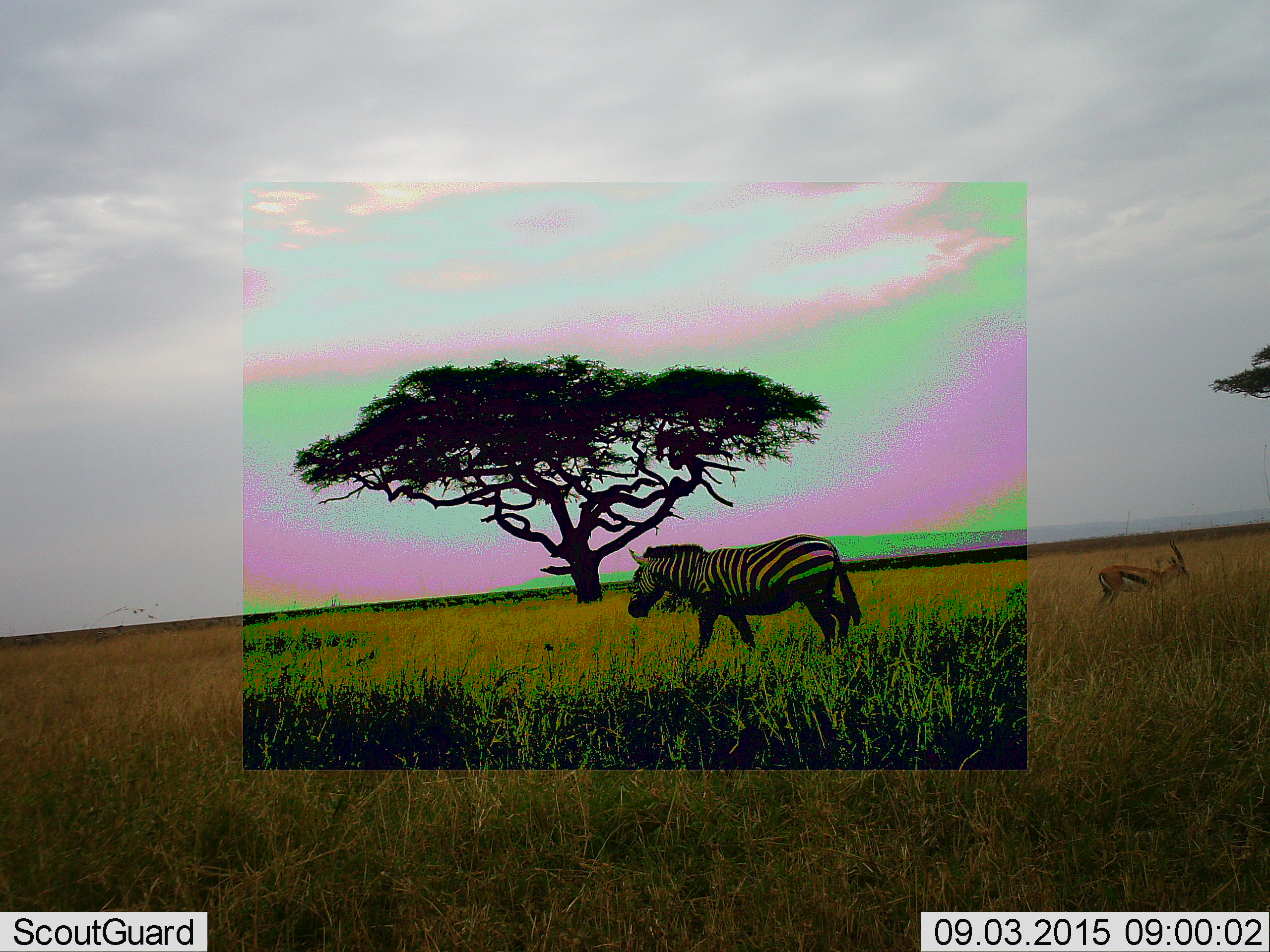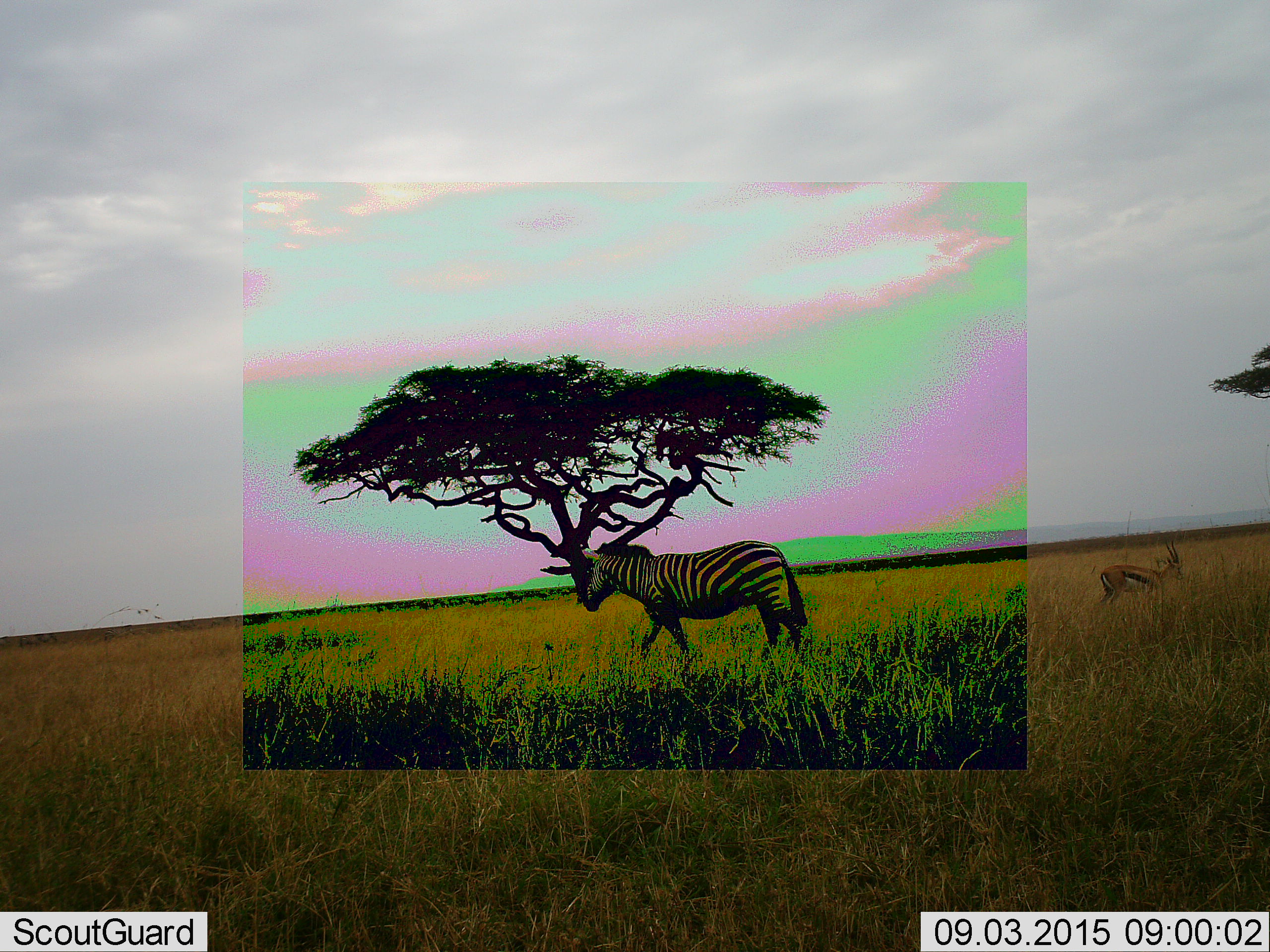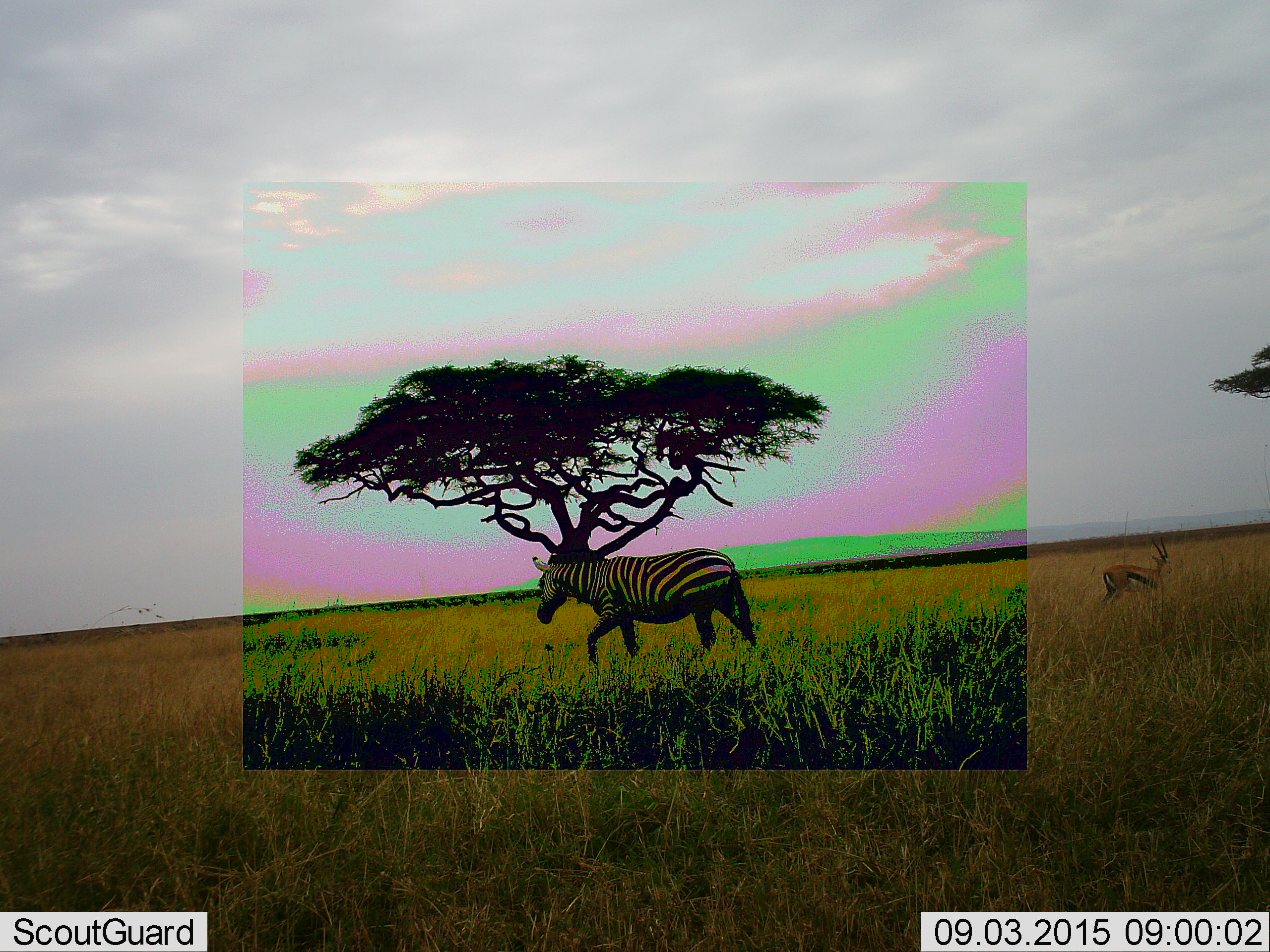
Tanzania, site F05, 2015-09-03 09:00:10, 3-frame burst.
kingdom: Animalia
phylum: Chordata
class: Mammalia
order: Artiodactyla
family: Bovidae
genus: Eudorcas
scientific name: Eudorcas thomsonii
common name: thomson's gazelle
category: gazellethomsons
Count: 1.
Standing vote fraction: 67%.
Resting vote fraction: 0%.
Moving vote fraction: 20%.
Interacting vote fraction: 0%.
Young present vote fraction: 0%.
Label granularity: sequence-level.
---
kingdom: Animalia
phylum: Chordata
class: Mammalia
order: Perissodactyla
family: Equidae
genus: Equus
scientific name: Equus quagga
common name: plains zebra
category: zebra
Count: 1.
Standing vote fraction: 0%.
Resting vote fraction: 0%.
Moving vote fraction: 100%.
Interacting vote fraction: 0%.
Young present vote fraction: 0%.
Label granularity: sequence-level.